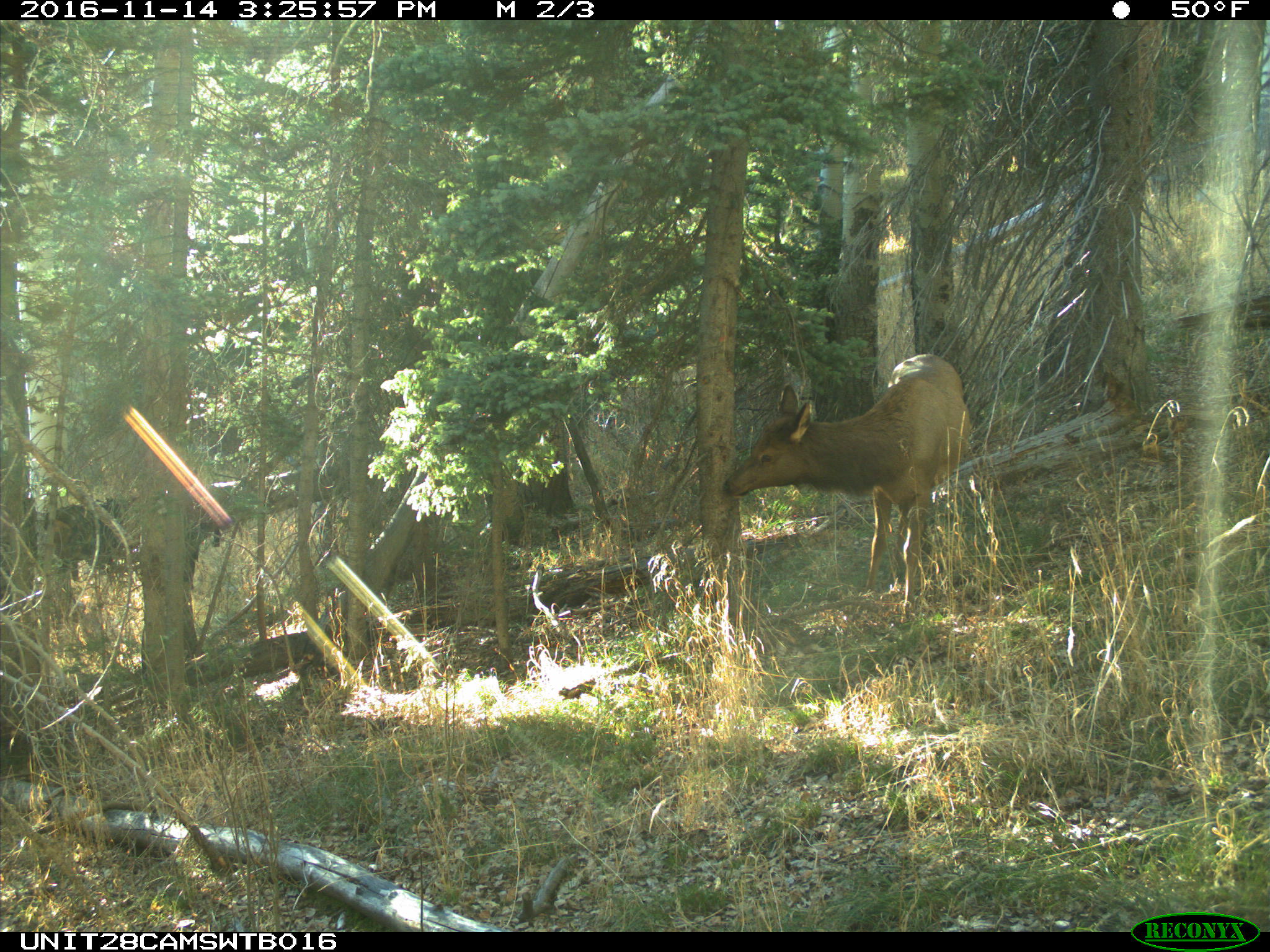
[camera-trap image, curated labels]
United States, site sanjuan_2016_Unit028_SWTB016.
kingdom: Animalia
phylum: Chordata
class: Mammalia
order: Artiodactyla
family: Cervidae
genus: Cervus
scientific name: Cervus elaphus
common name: red deer